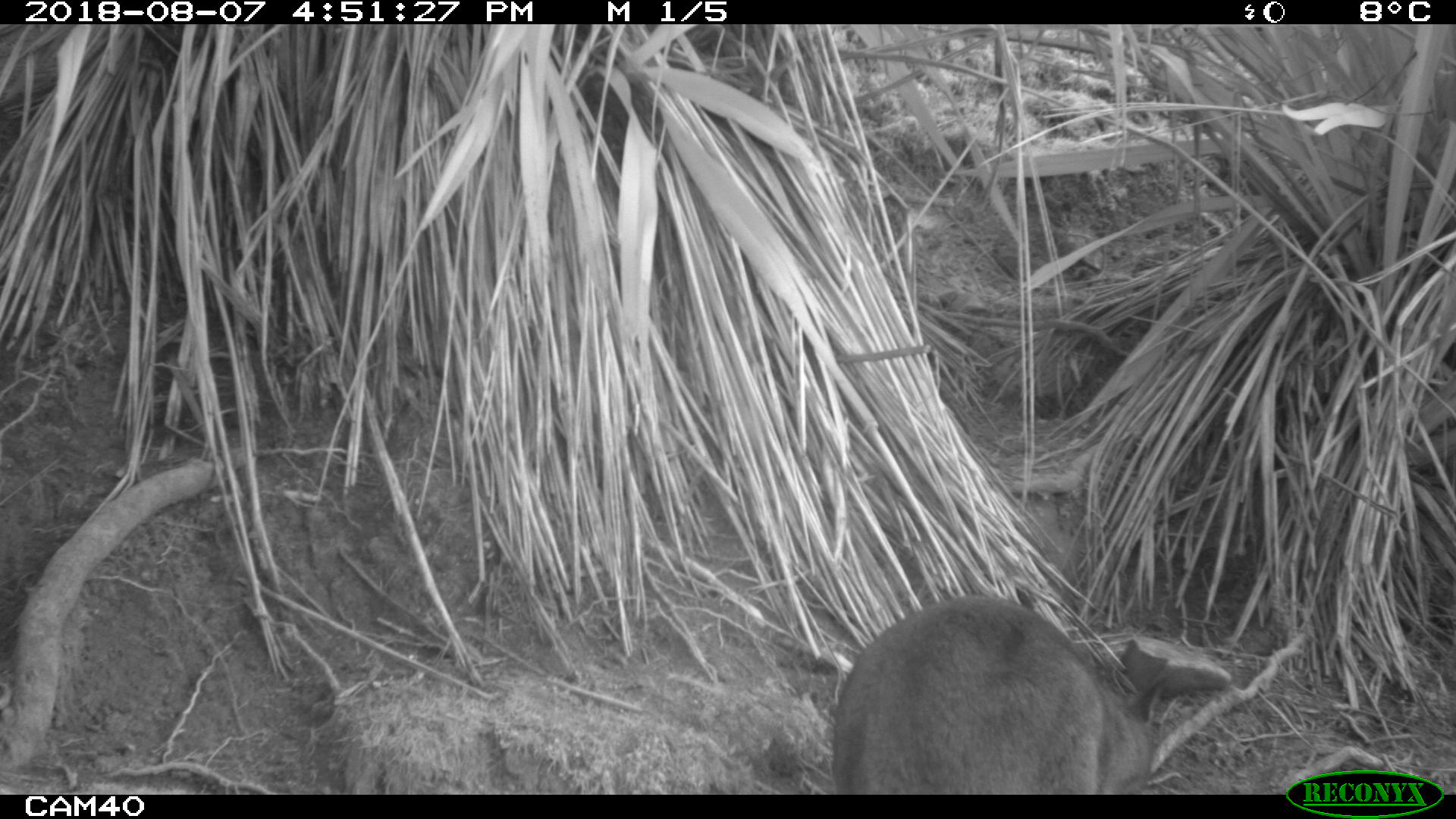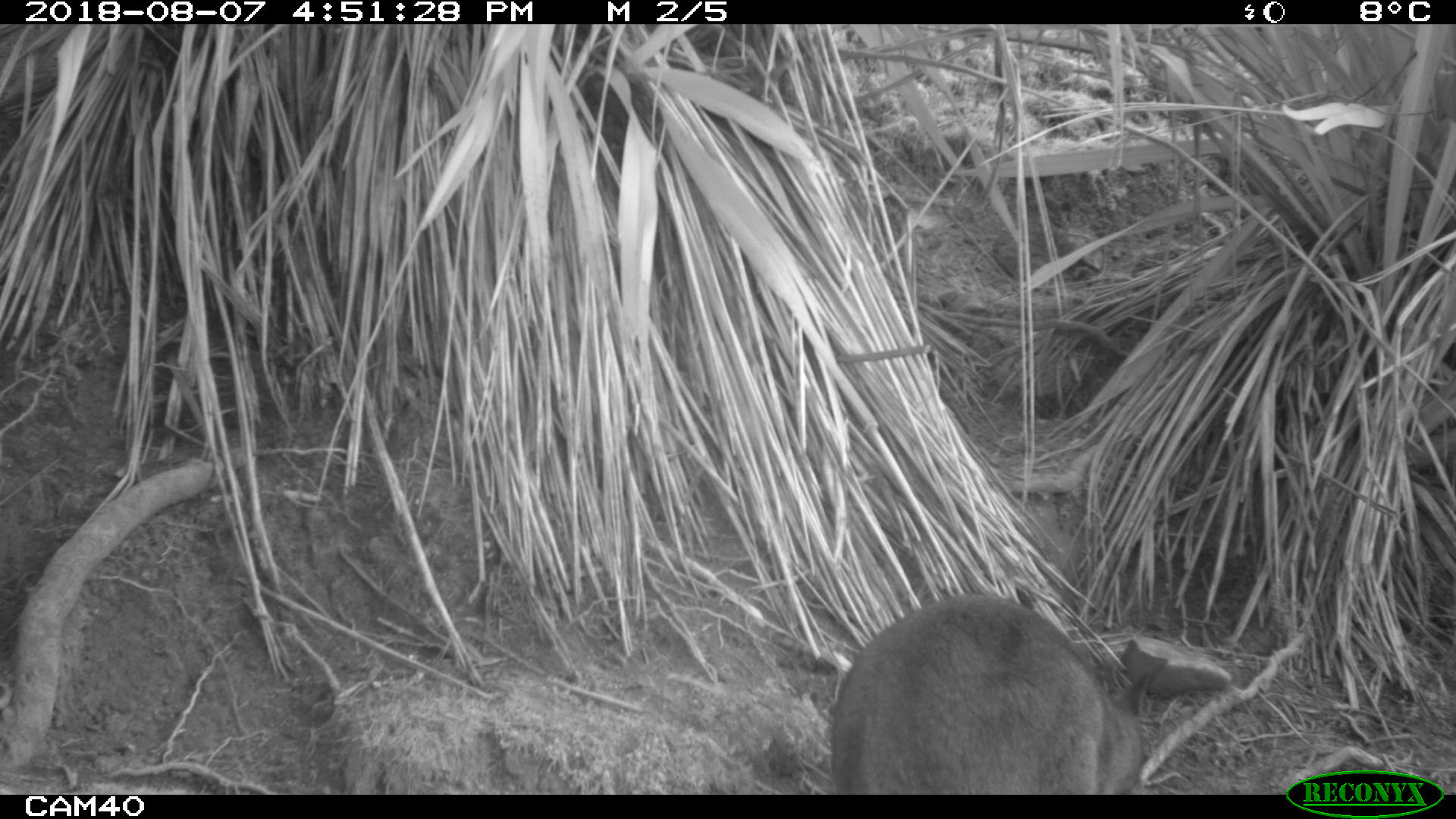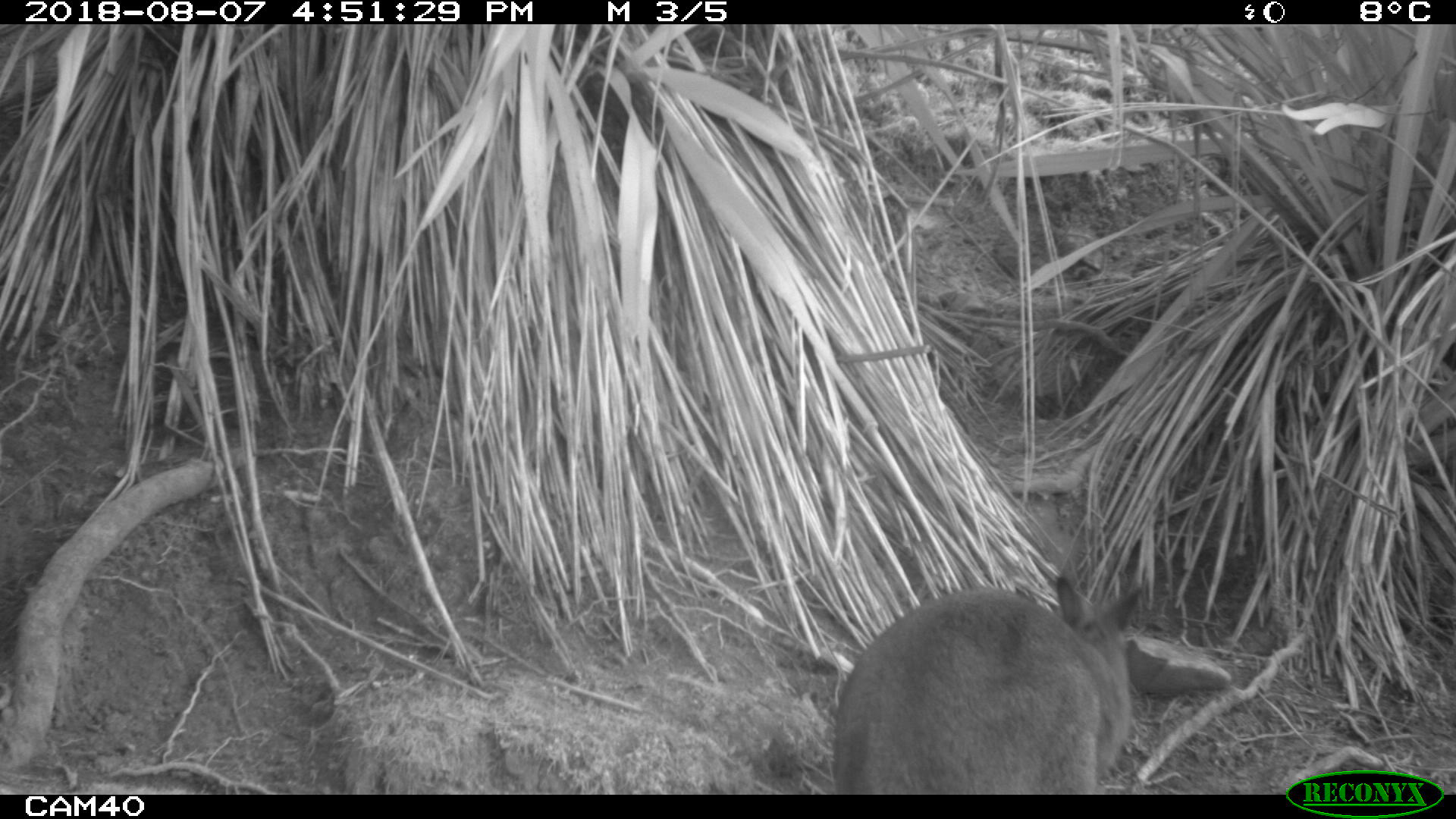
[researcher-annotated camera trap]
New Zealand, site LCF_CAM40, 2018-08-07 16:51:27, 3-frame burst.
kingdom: Animalia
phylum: Chordata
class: Mammalia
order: Diprotodontia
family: Macropodidae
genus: Notamacropus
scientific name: Notamacropus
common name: wallaby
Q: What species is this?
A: Wallaby (Notamacropus).